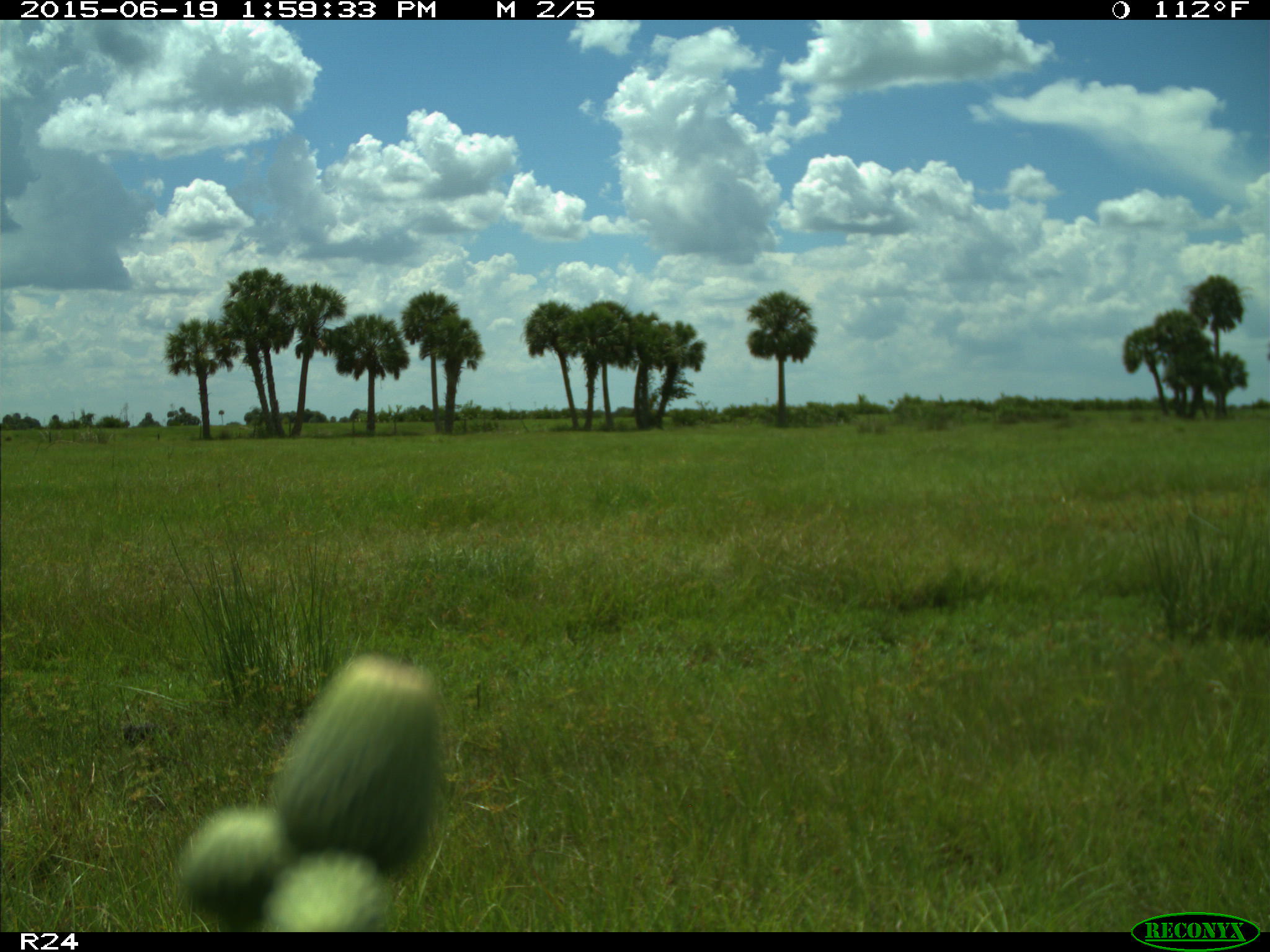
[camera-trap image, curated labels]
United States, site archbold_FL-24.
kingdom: Animalia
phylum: Chordata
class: Mammalia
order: Artiodactyla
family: Bovidae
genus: Bos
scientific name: Bos taurus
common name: domestic cow